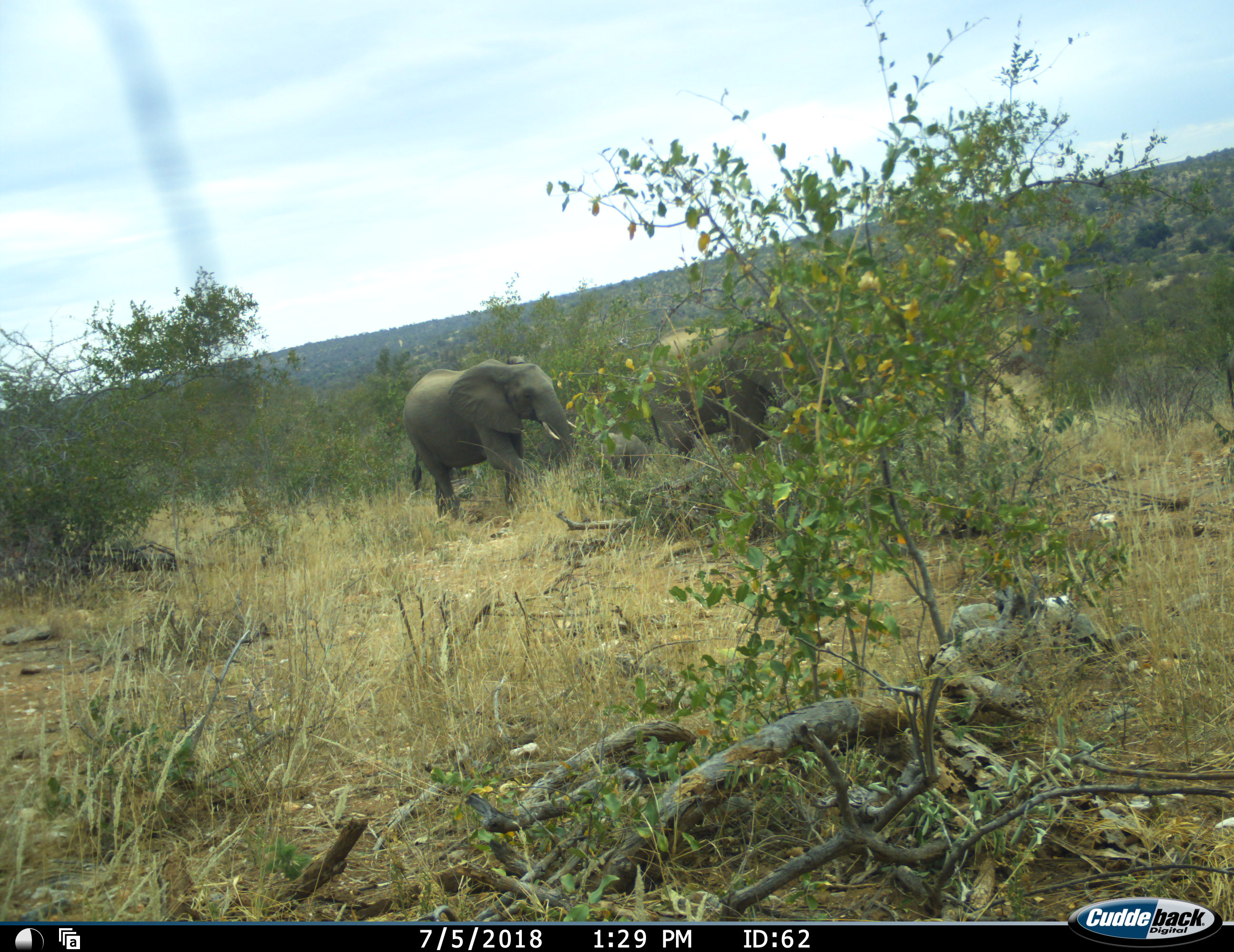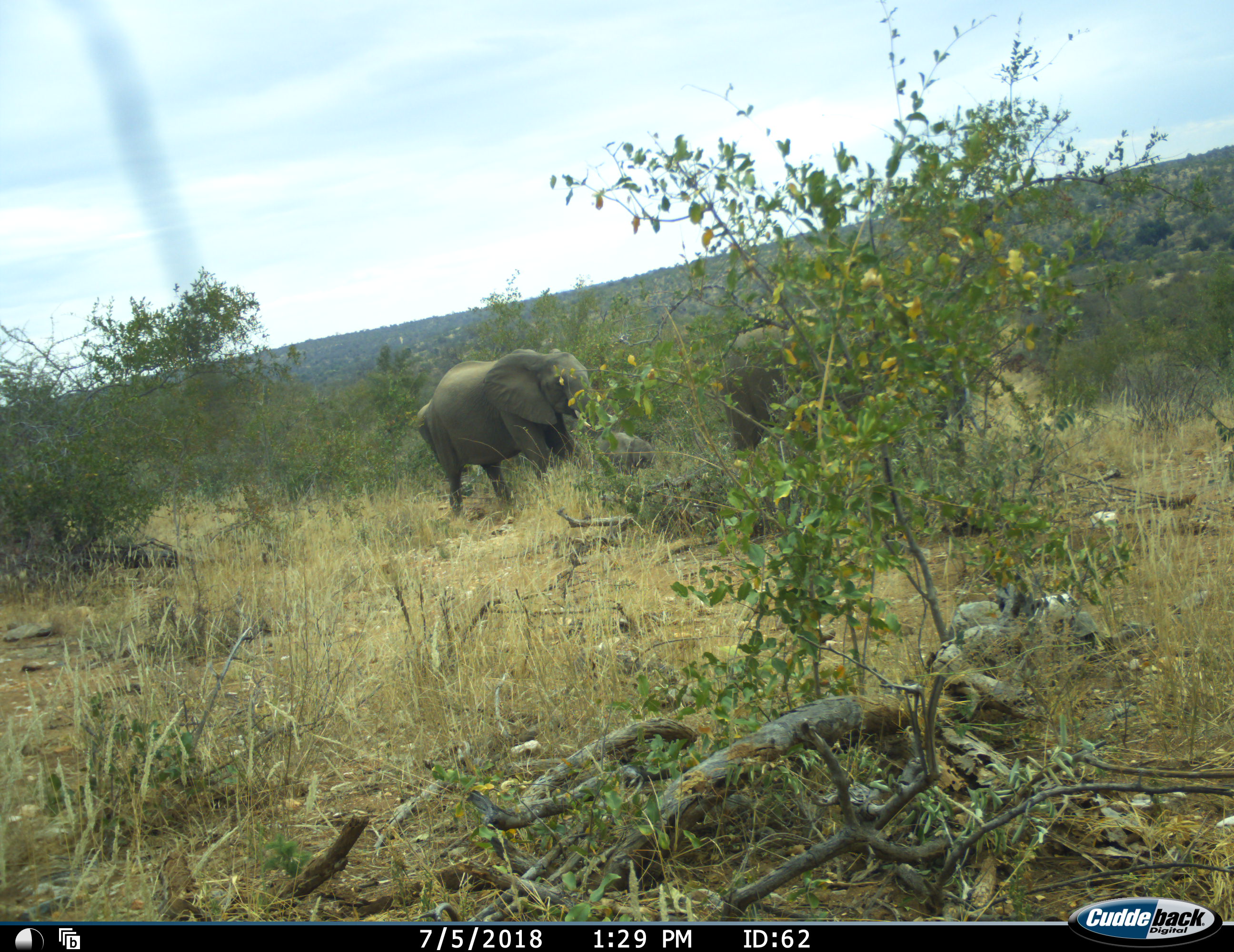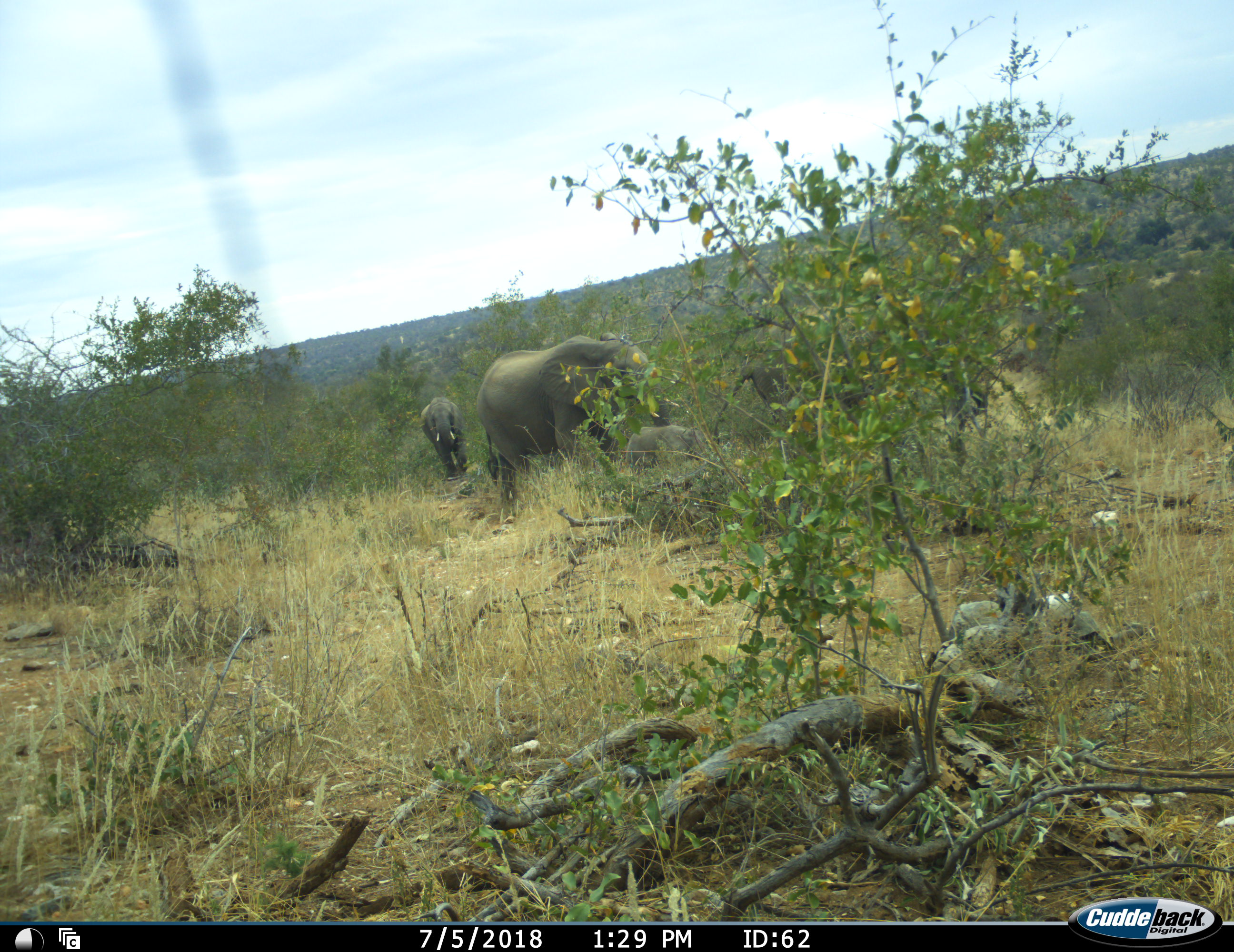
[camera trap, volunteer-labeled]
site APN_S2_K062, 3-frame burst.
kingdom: Animalia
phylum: Chordata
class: Mammalia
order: Proboscidea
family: Elephantidae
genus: Loxodonta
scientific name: Loxodonta africana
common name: african bush elephant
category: elephant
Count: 3.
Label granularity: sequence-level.